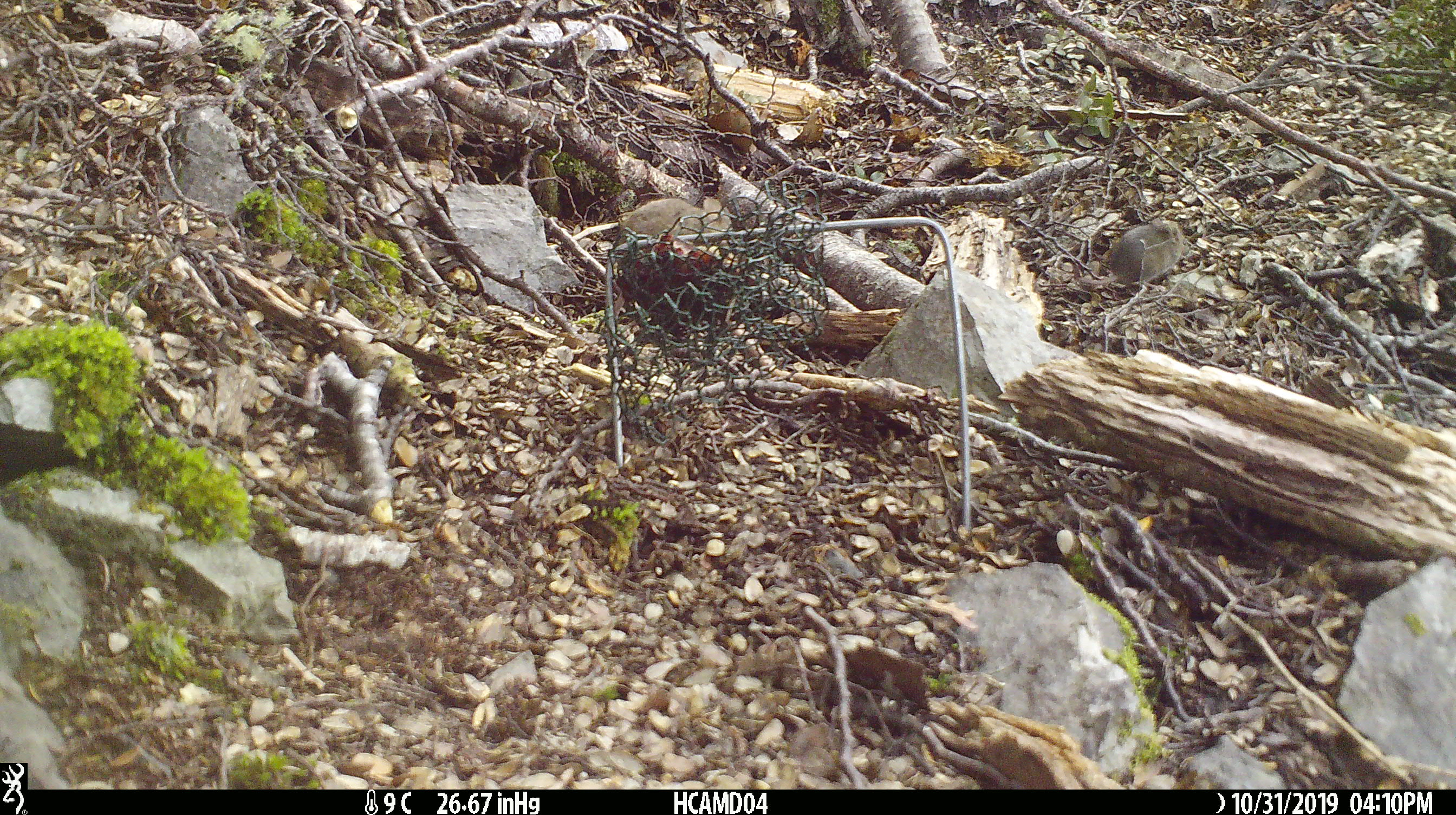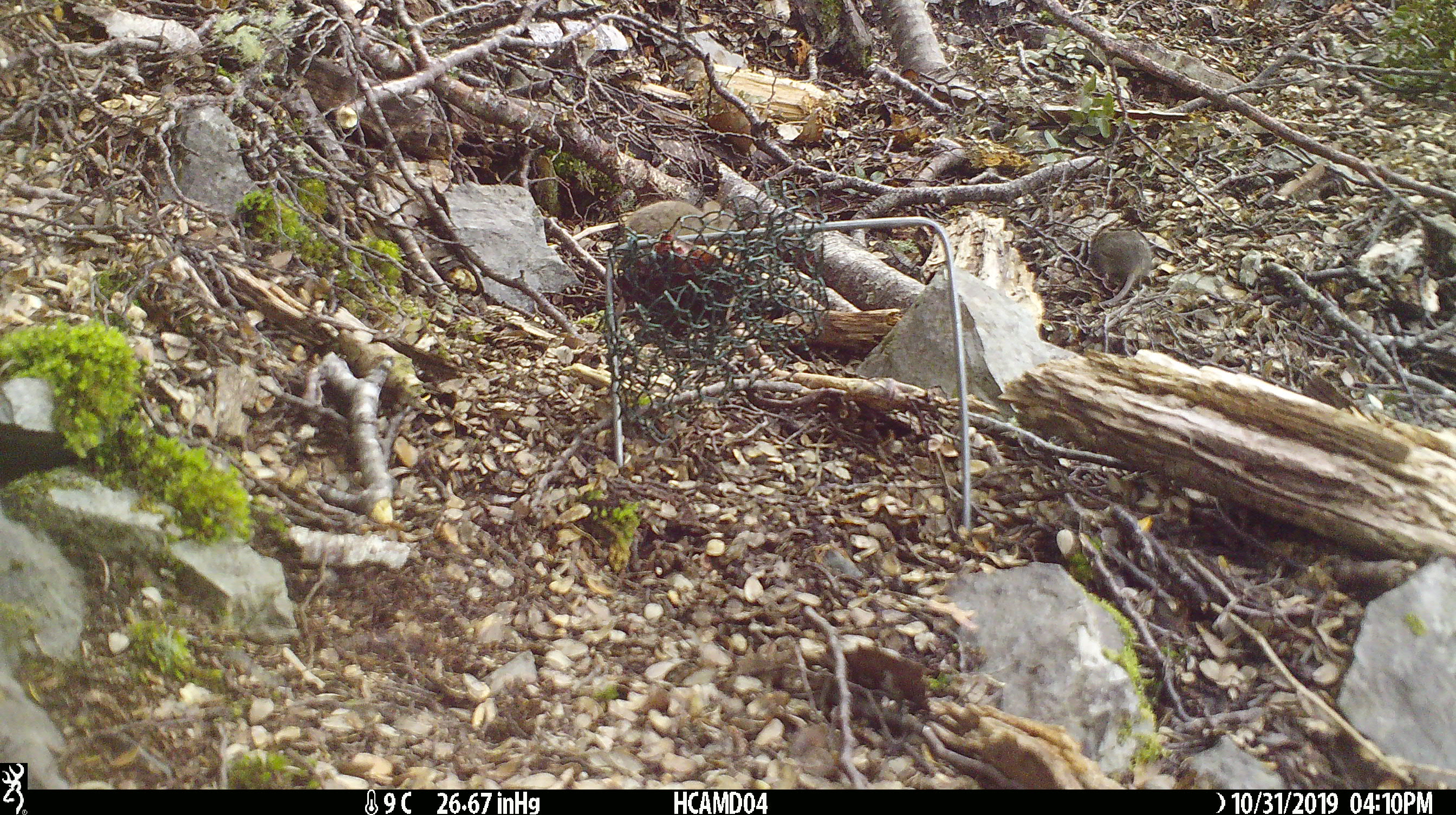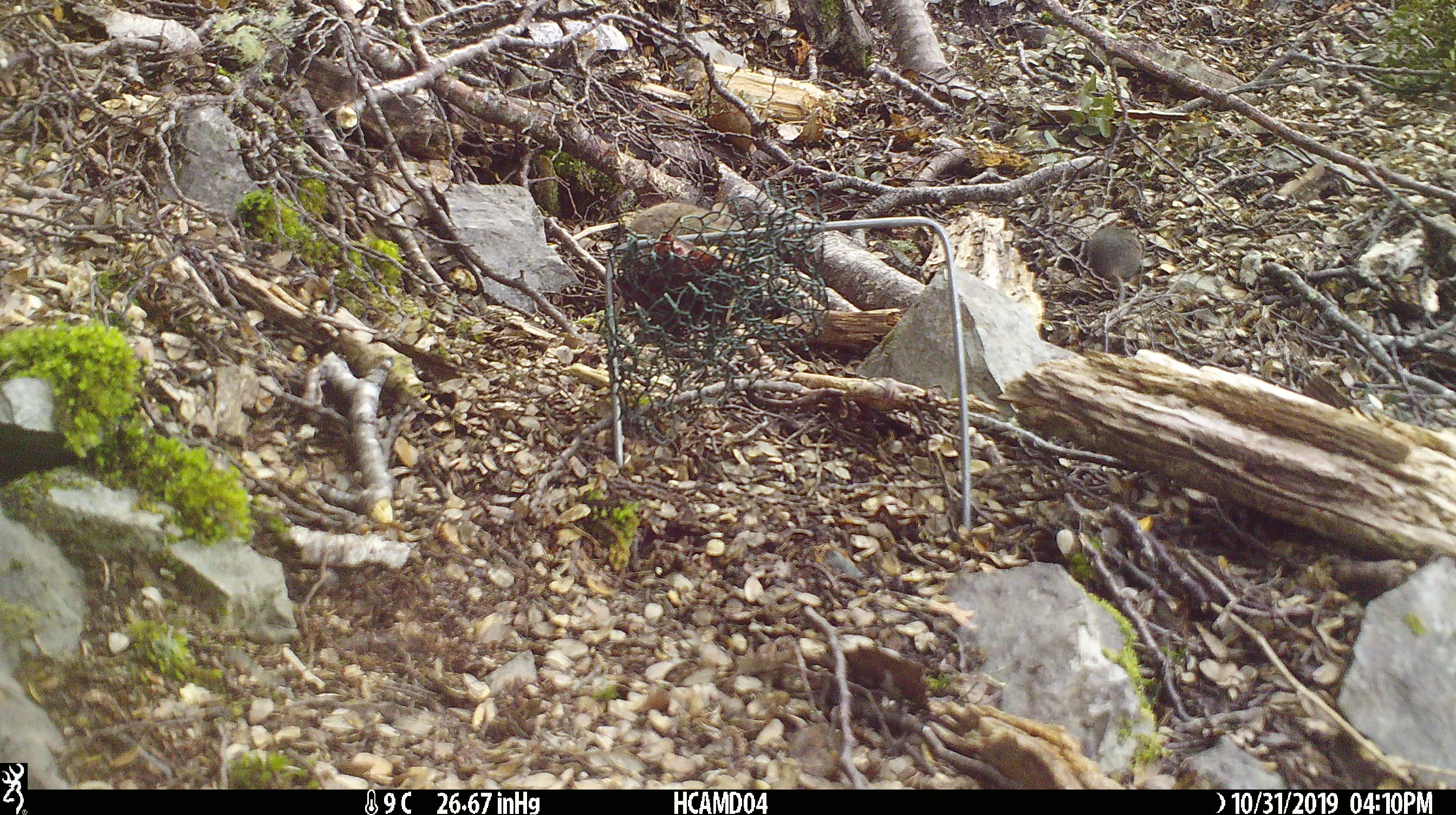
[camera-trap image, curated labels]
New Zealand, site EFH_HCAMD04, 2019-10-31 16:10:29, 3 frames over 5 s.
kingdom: Animalia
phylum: Chordata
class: Mammalia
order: Rodentia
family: Muridae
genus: Mus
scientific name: Mus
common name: mouse